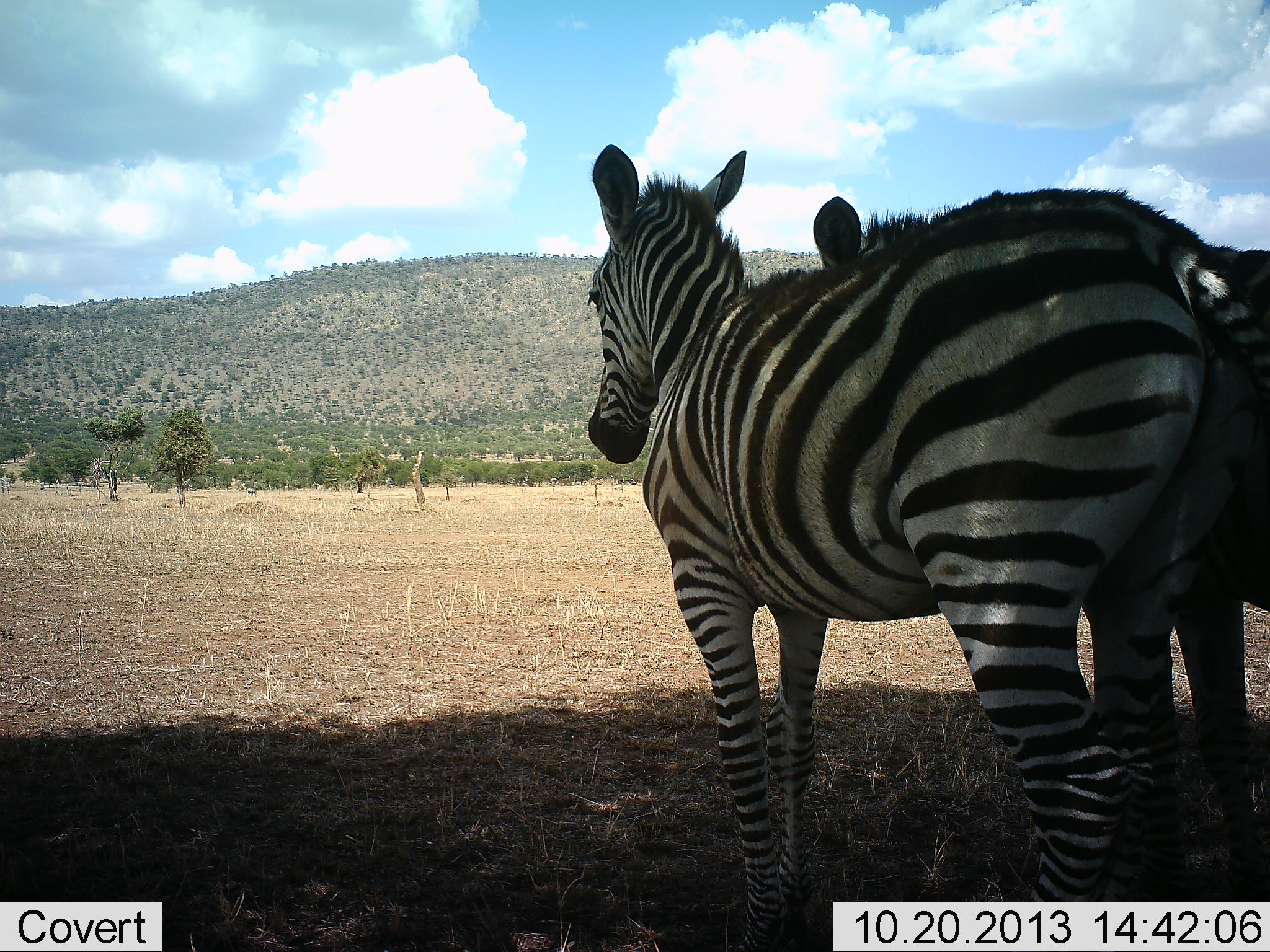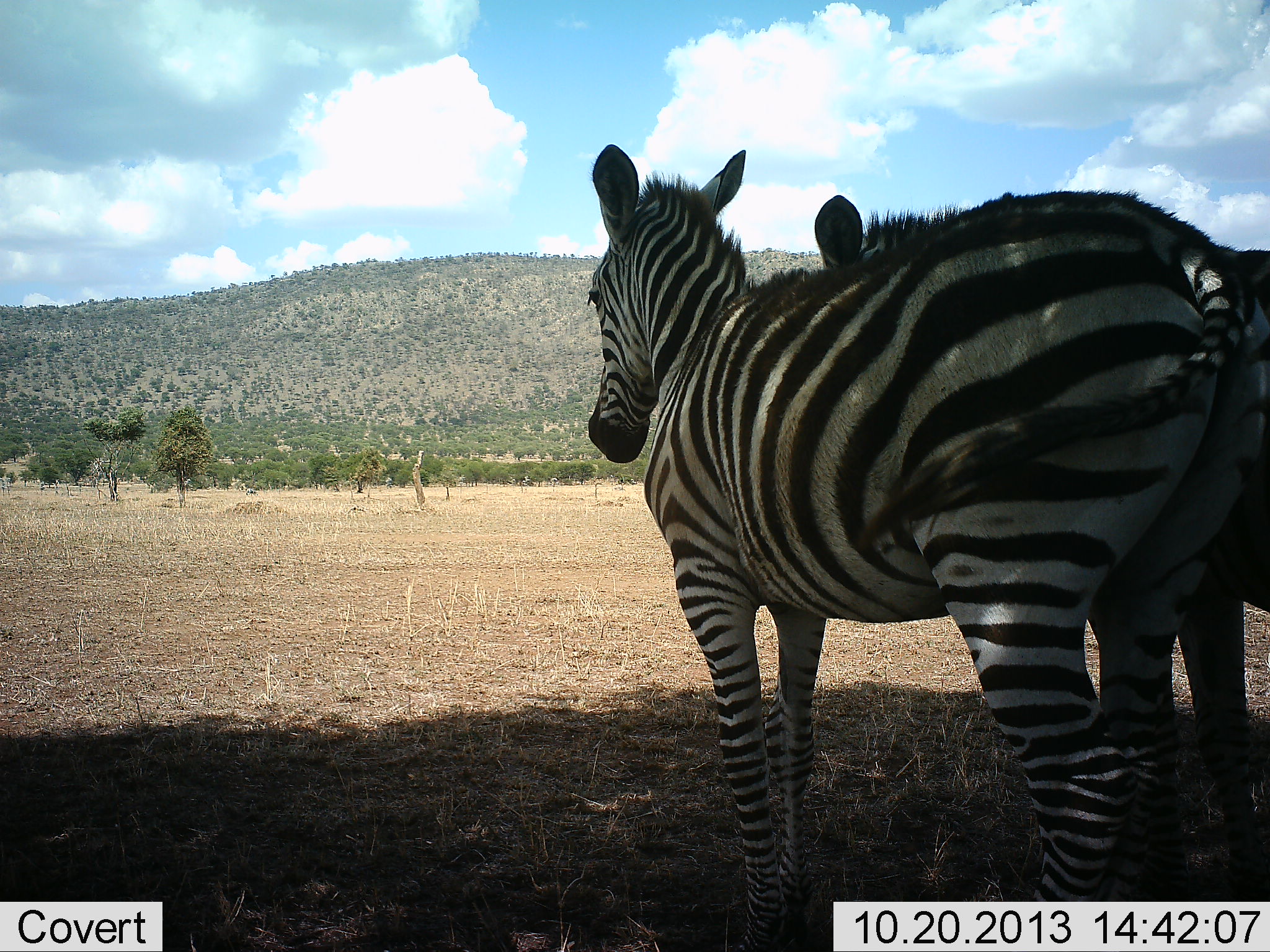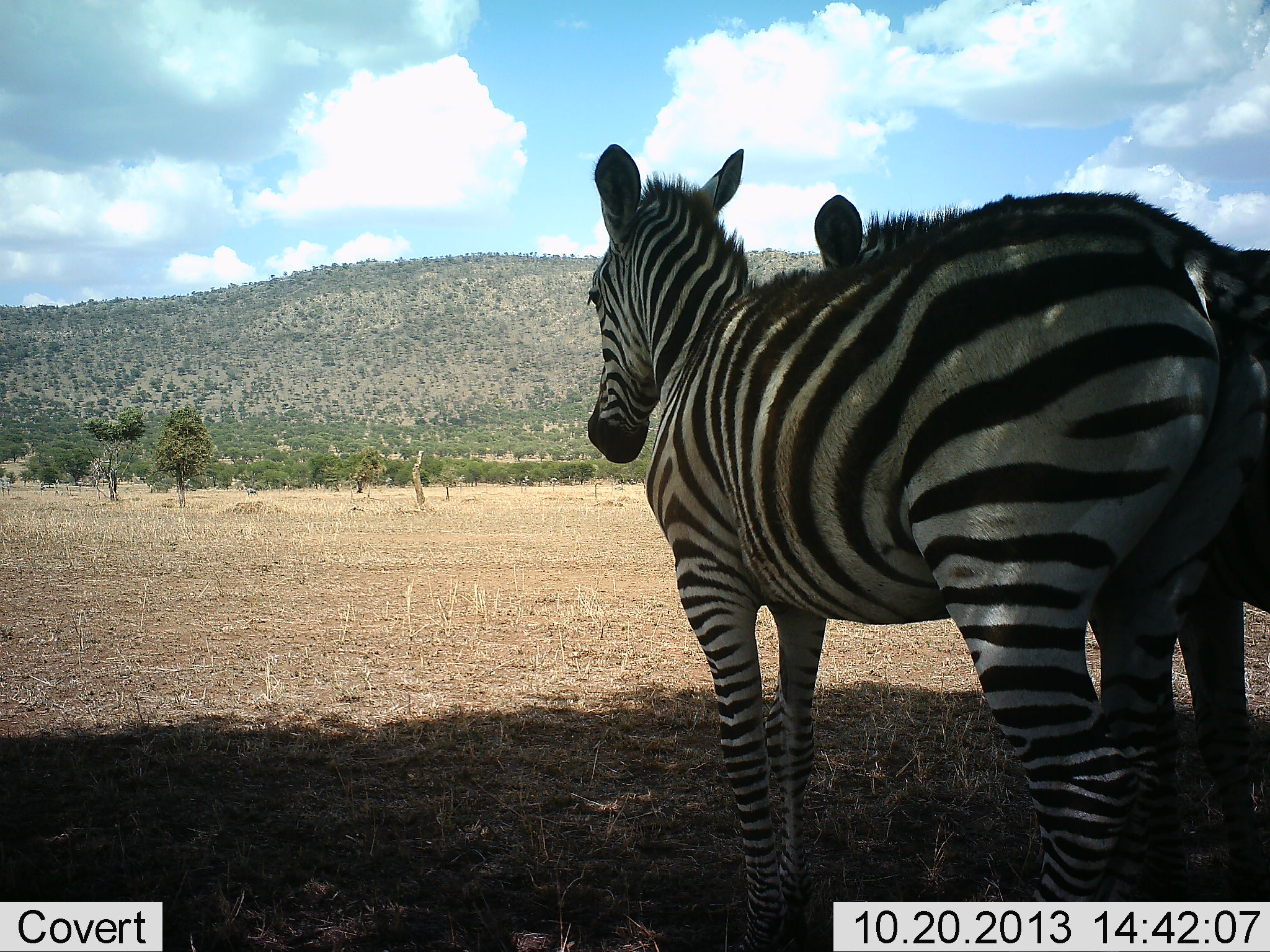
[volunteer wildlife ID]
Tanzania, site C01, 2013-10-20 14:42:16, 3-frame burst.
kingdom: Animalia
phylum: Chordata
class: Mammalia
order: Perissodactyla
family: Equidae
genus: Equus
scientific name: Equus quagga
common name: plains zebra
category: zebra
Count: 2.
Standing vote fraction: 100%.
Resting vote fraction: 10%.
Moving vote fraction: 0%.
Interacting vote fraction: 0%.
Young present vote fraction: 0%.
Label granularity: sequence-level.